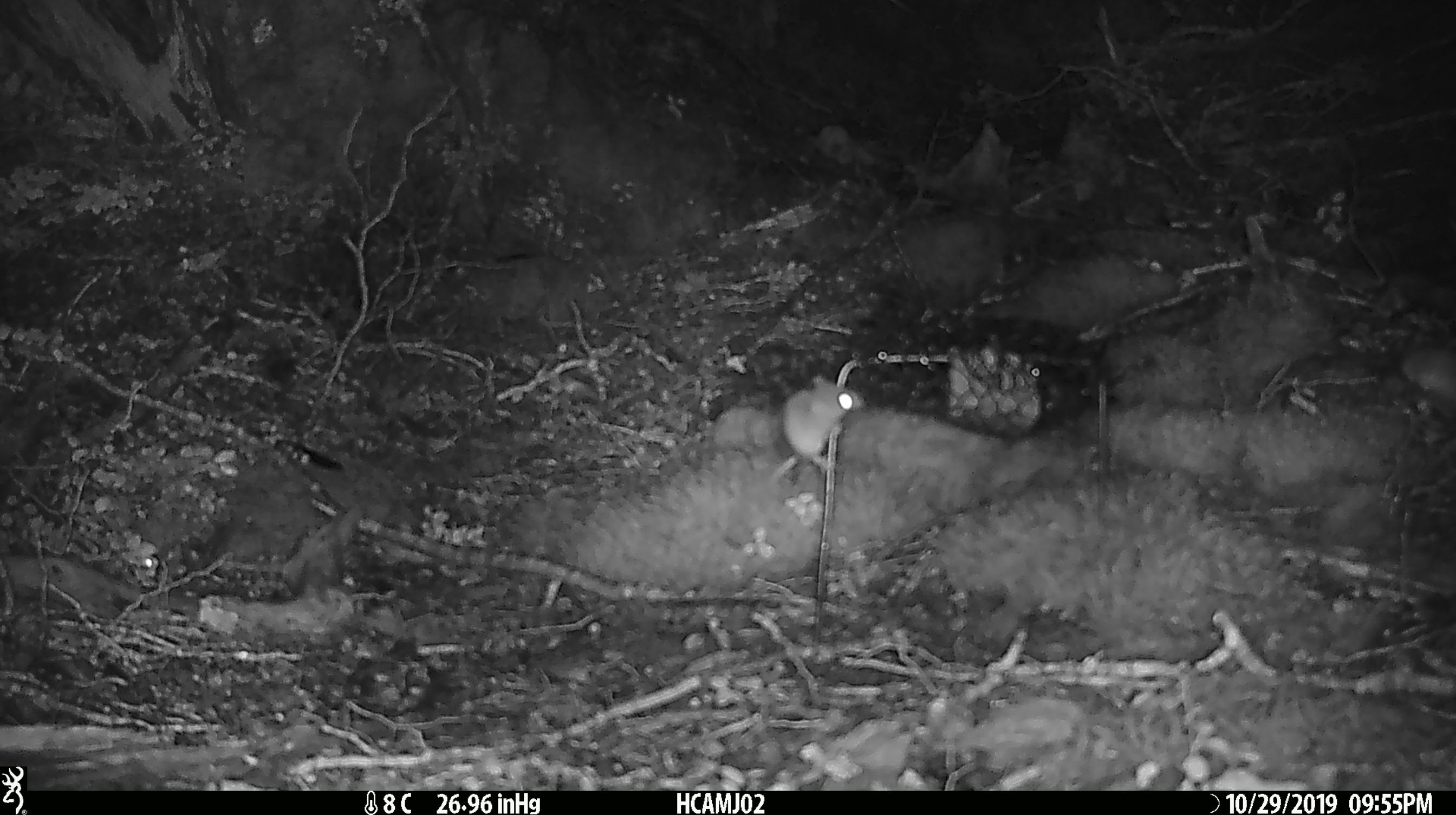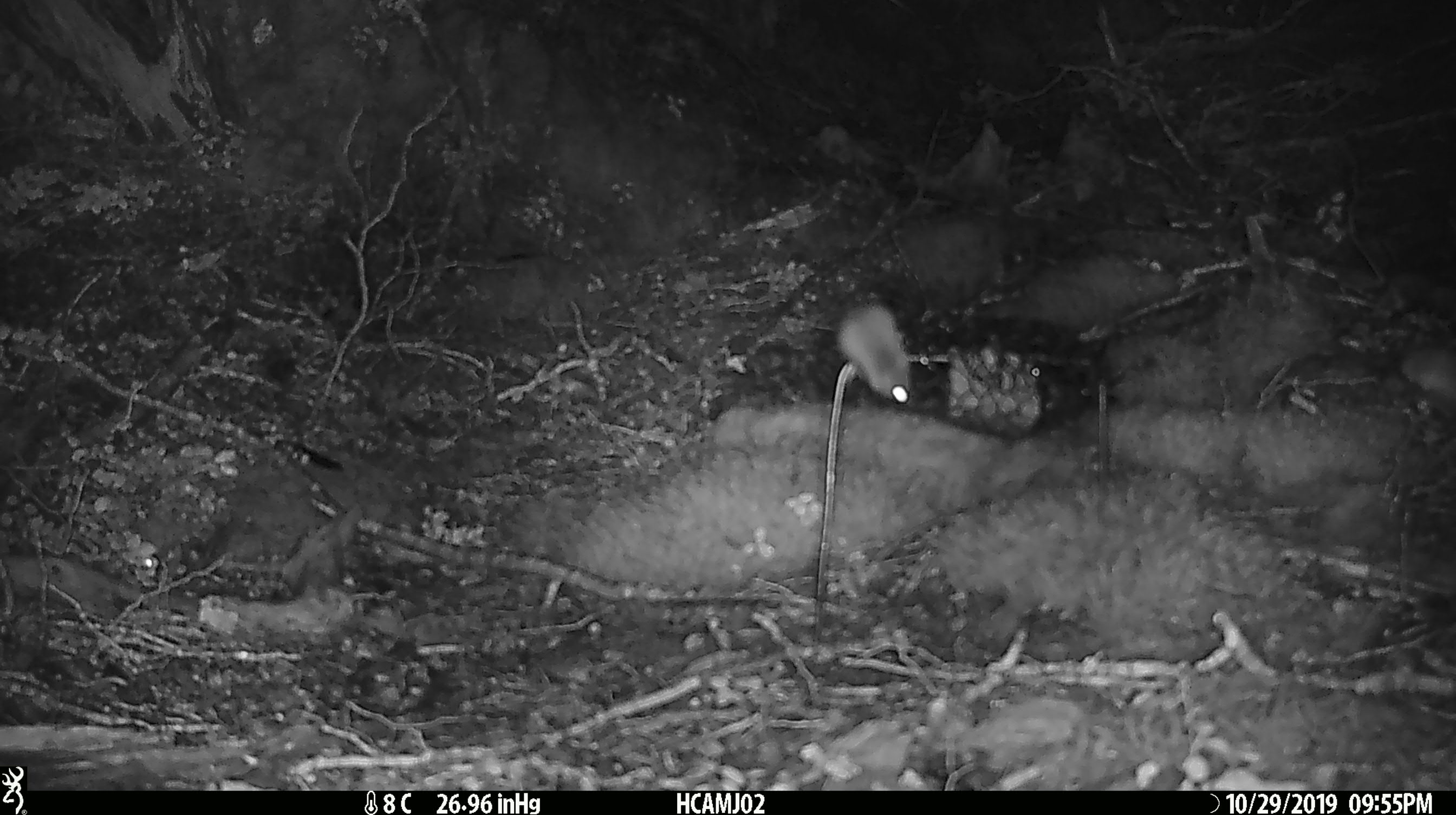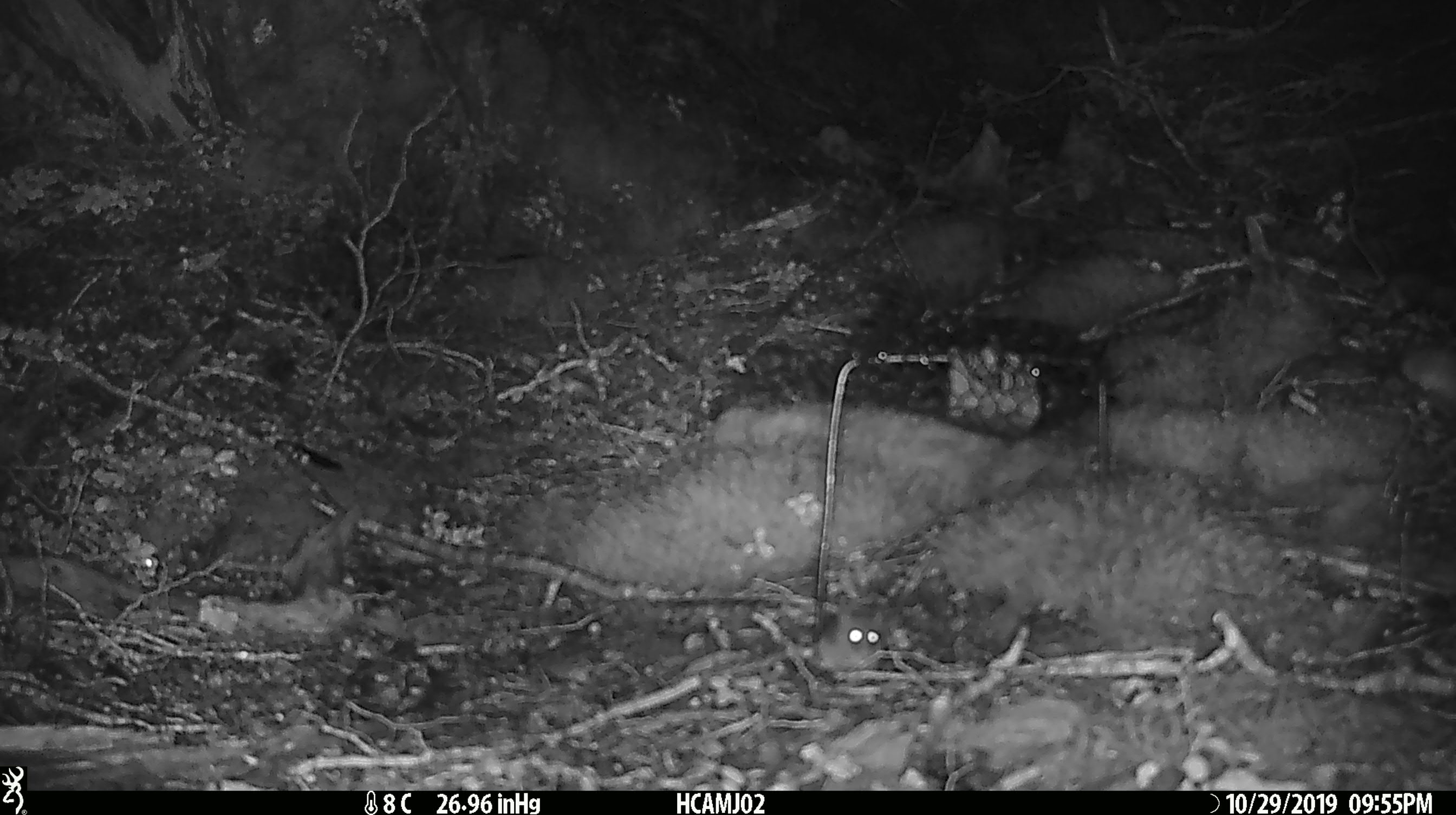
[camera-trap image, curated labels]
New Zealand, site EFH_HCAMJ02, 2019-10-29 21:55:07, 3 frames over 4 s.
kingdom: Animalia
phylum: Chordata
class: Mammalia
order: Rodentia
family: Muridae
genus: Mus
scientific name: Mus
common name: mouse